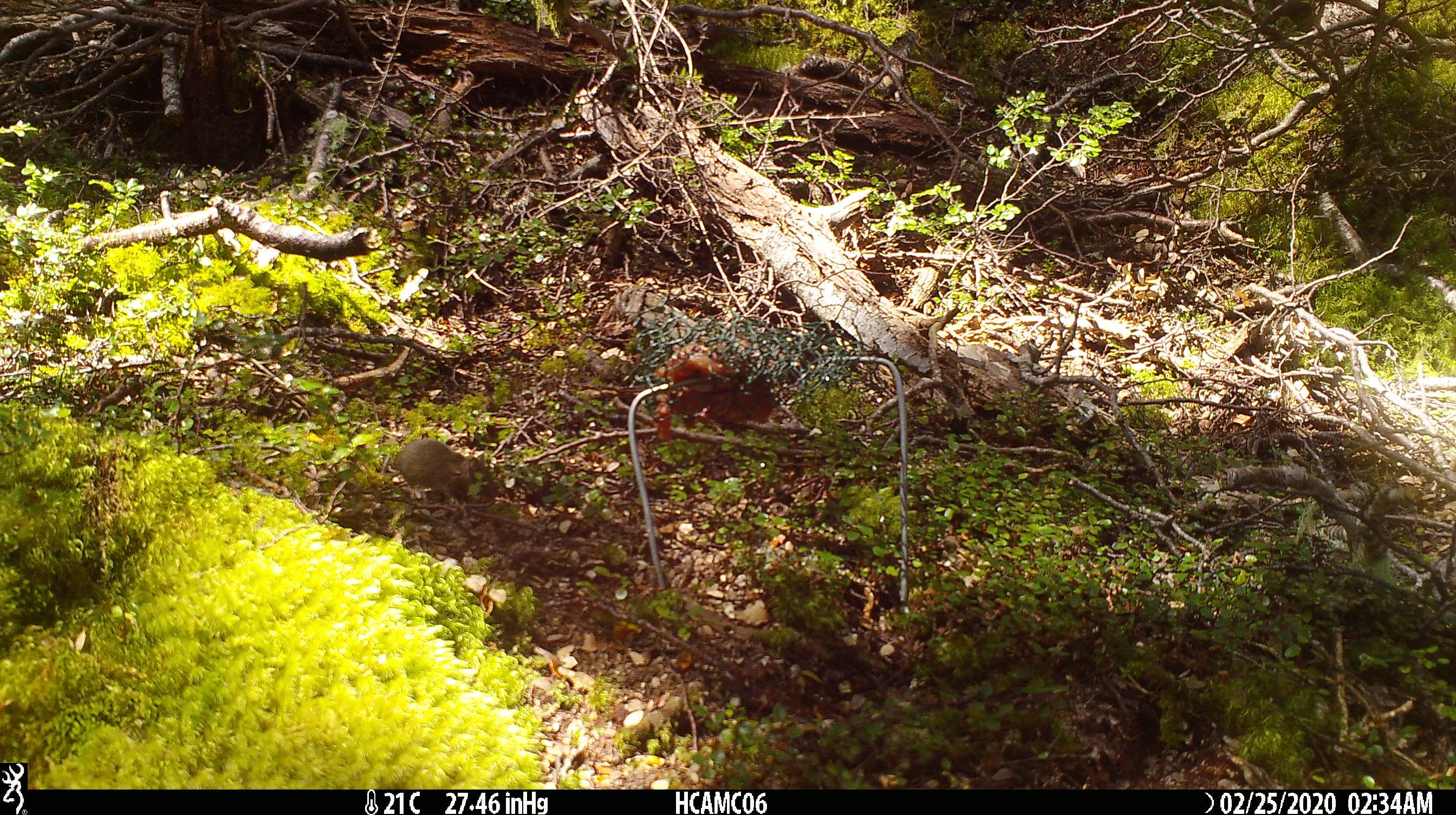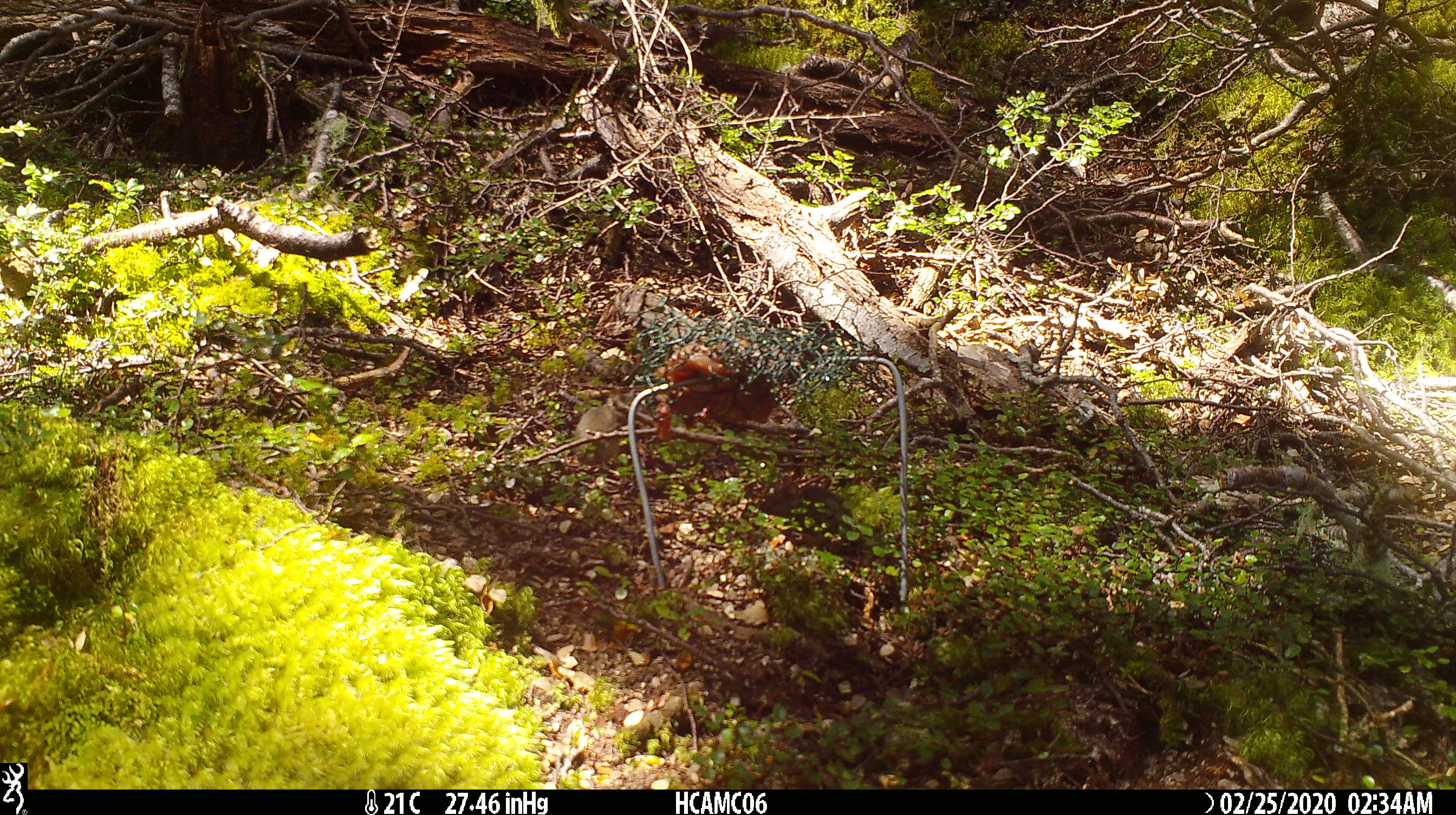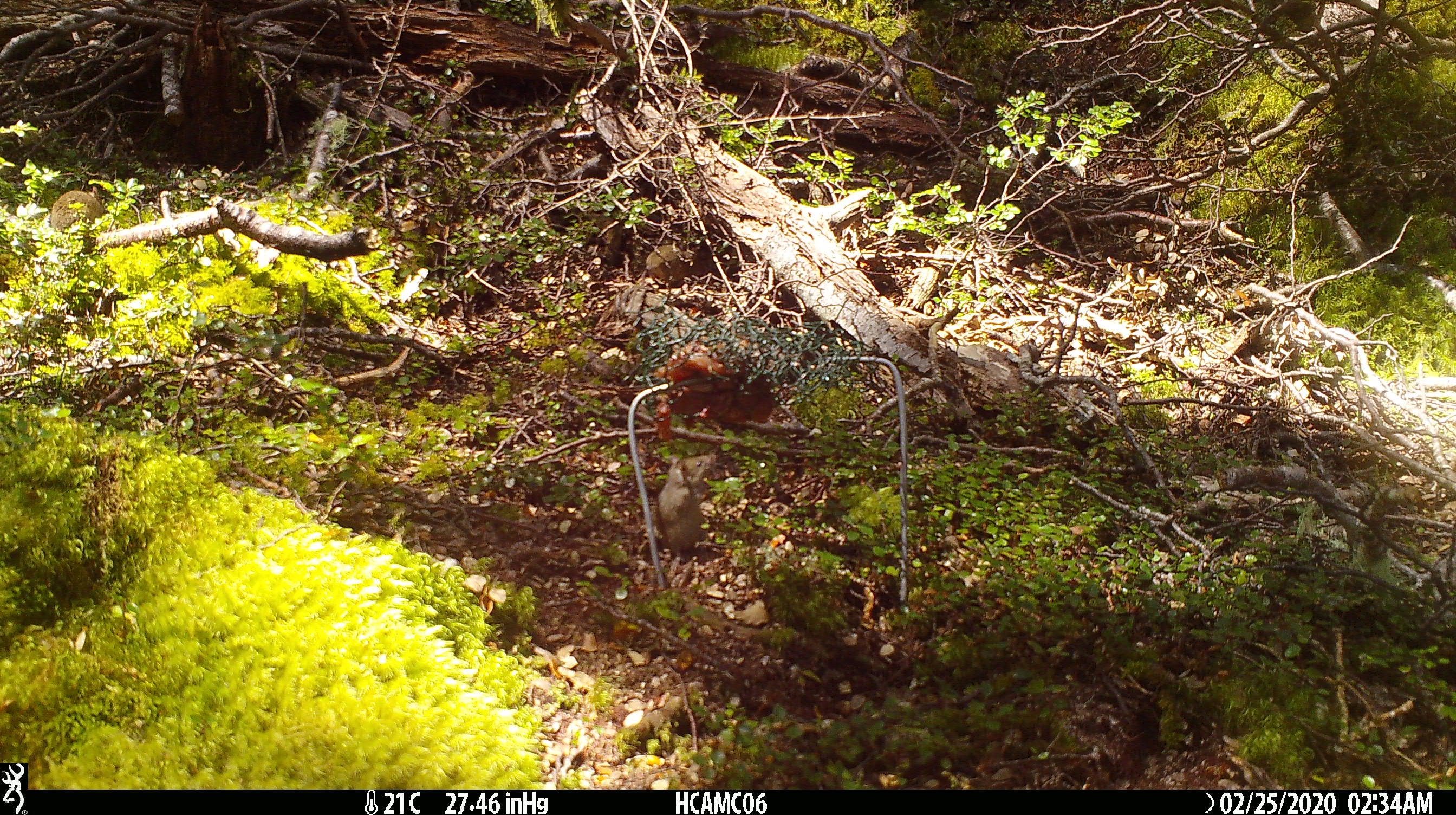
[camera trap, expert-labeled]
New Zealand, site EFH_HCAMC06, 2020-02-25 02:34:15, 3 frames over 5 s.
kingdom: Animalia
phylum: Chordata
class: Mammalia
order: Rodentia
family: Muridae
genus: Mus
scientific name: Mus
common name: mouse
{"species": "mouse (Mus)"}